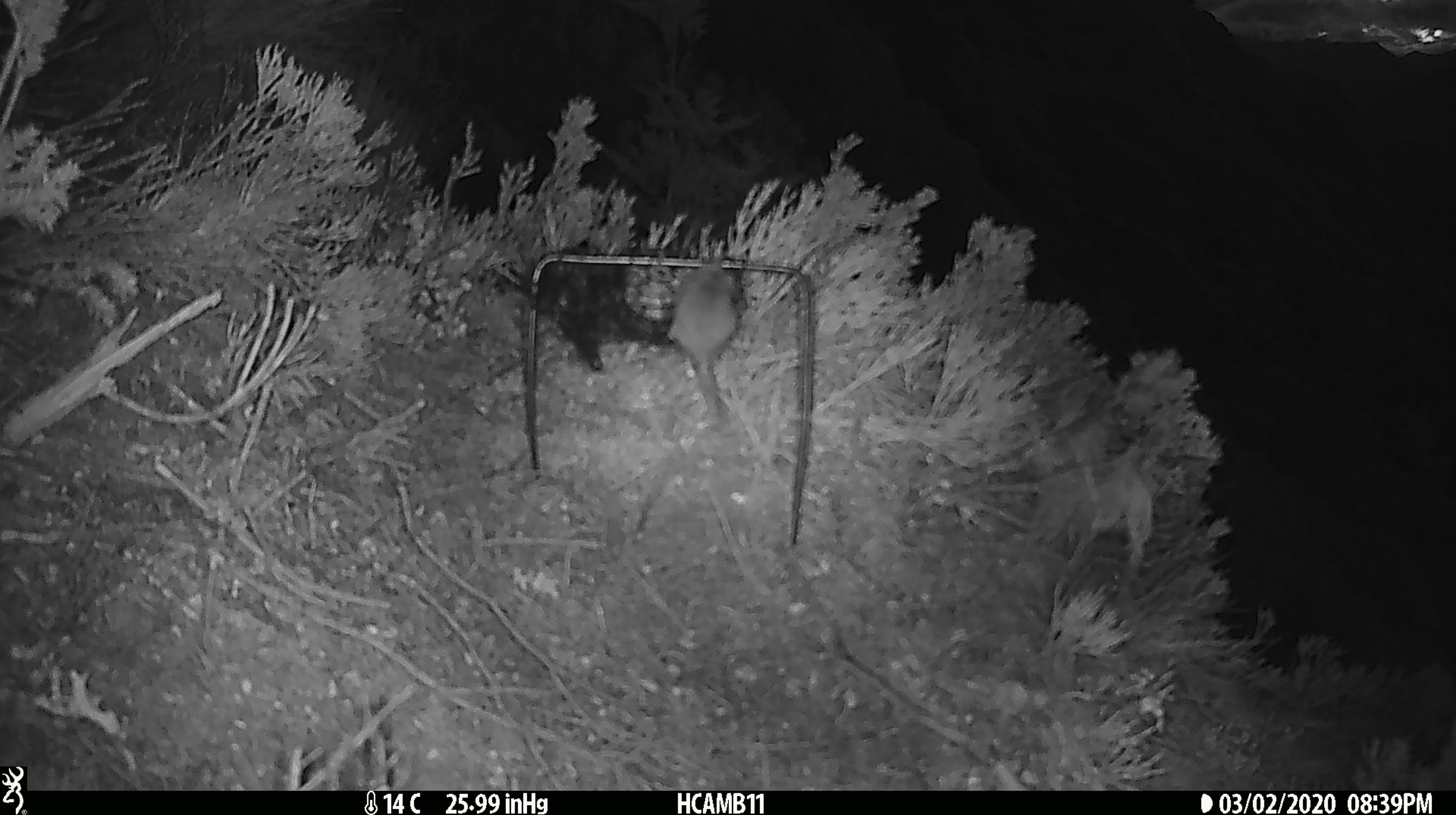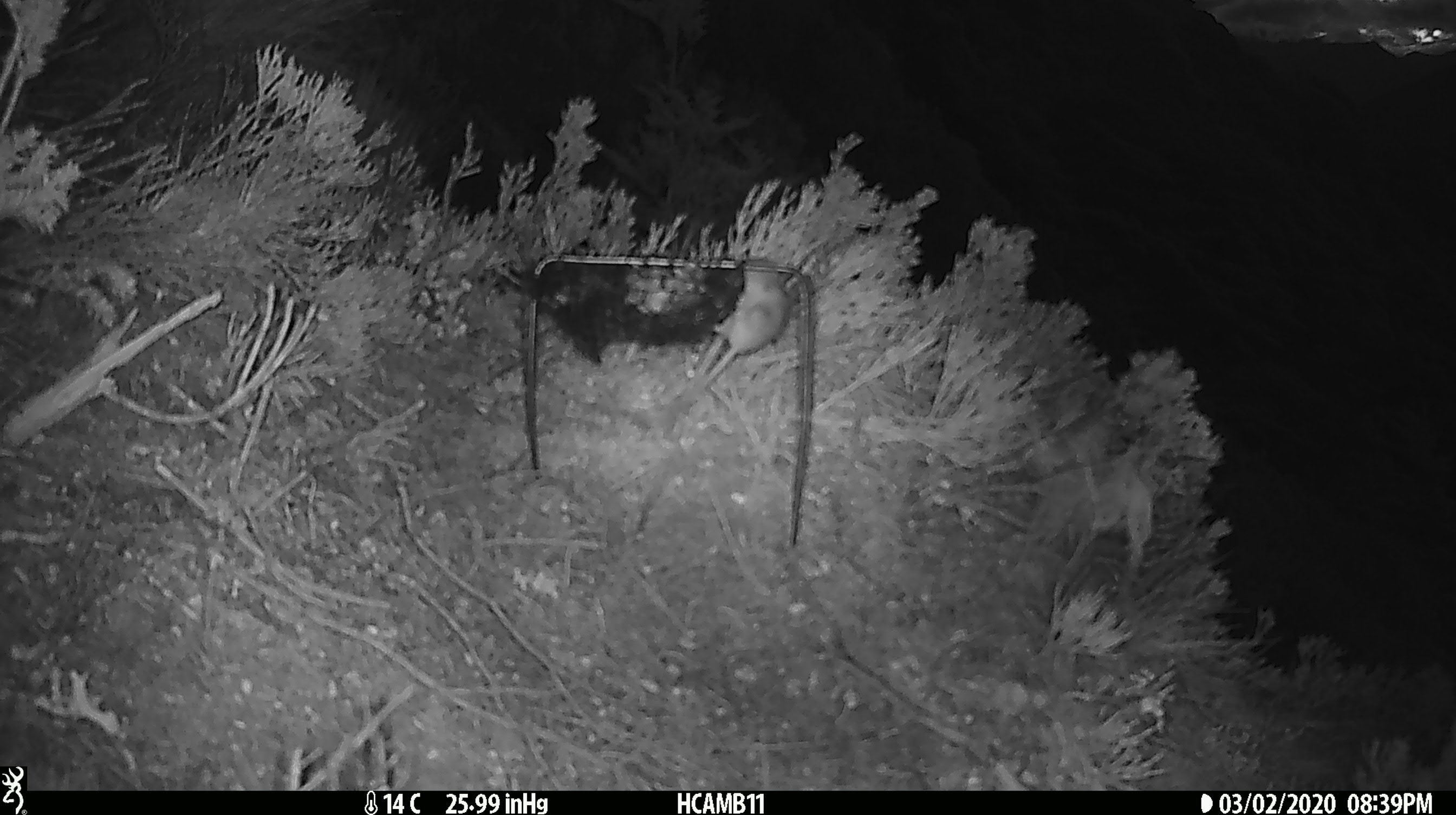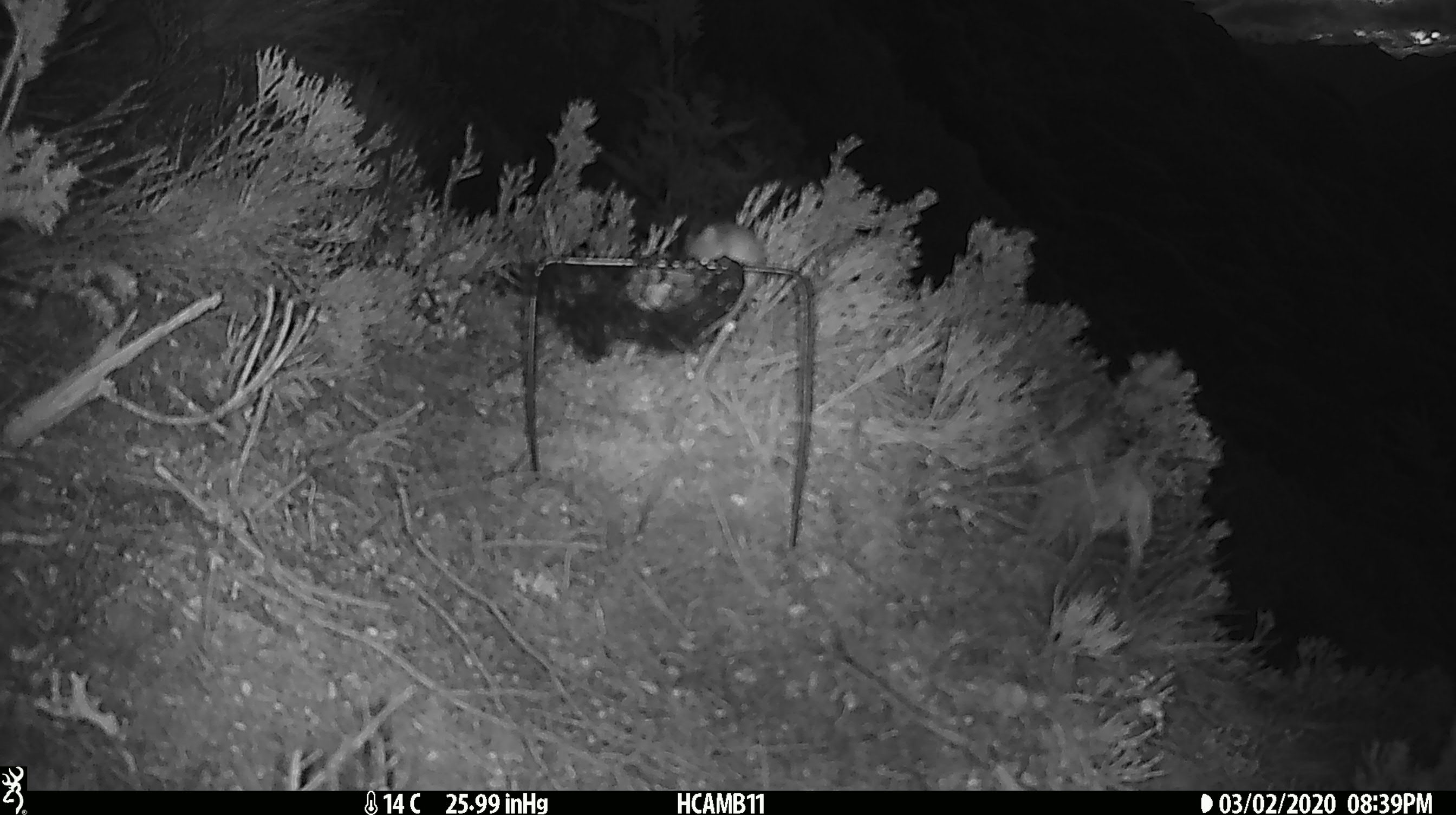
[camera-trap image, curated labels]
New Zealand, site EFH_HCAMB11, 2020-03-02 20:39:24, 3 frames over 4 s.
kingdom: Animalia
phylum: Chordata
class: Mammalia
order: Rodentia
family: Muridae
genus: Mus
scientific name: Mus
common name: mouse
Mouse (Mus).